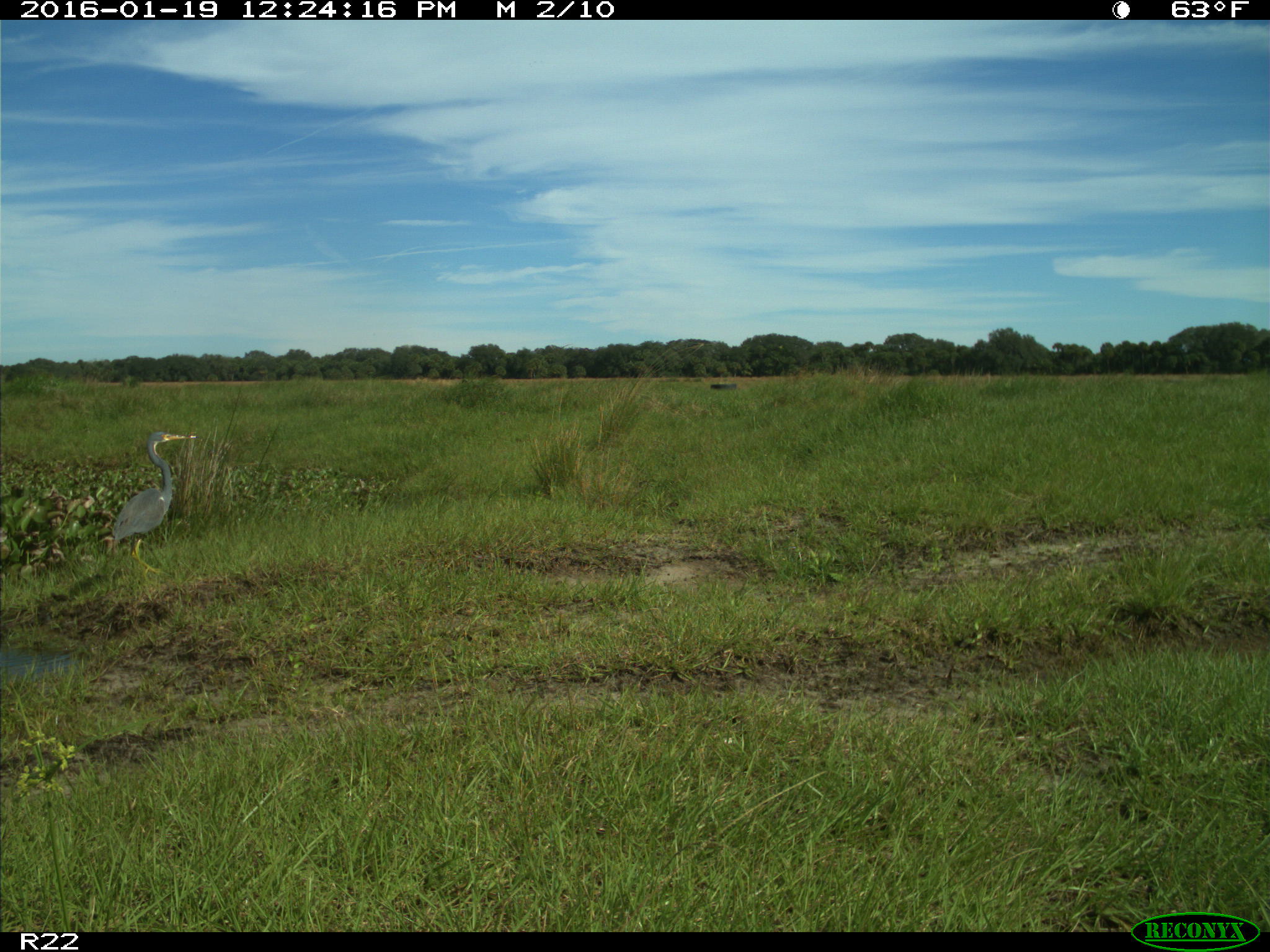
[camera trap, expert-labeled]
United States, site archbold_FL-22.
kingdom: Animalia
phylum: Chordata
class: Aves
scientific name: Aves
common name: birds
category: unidentified bird